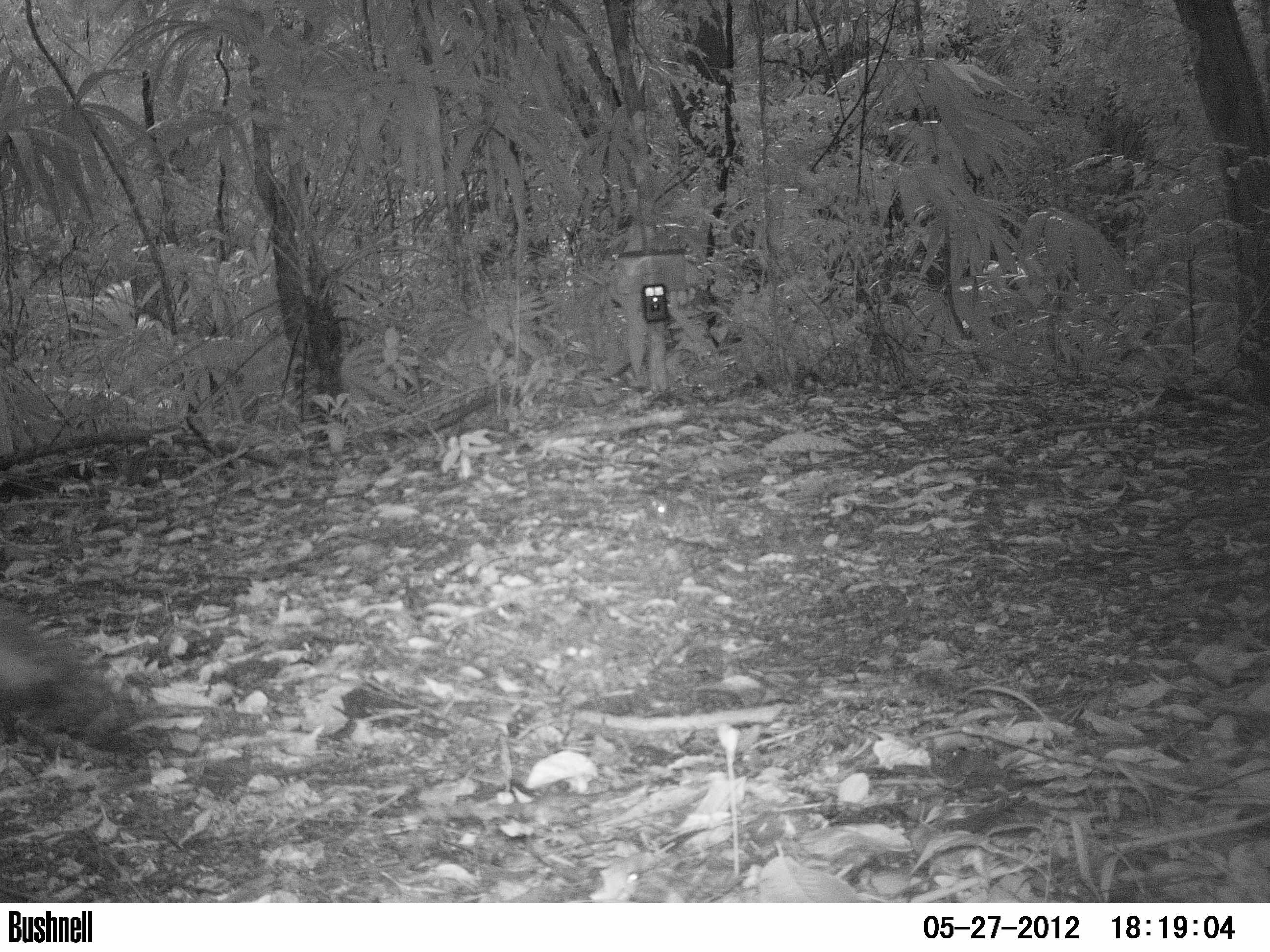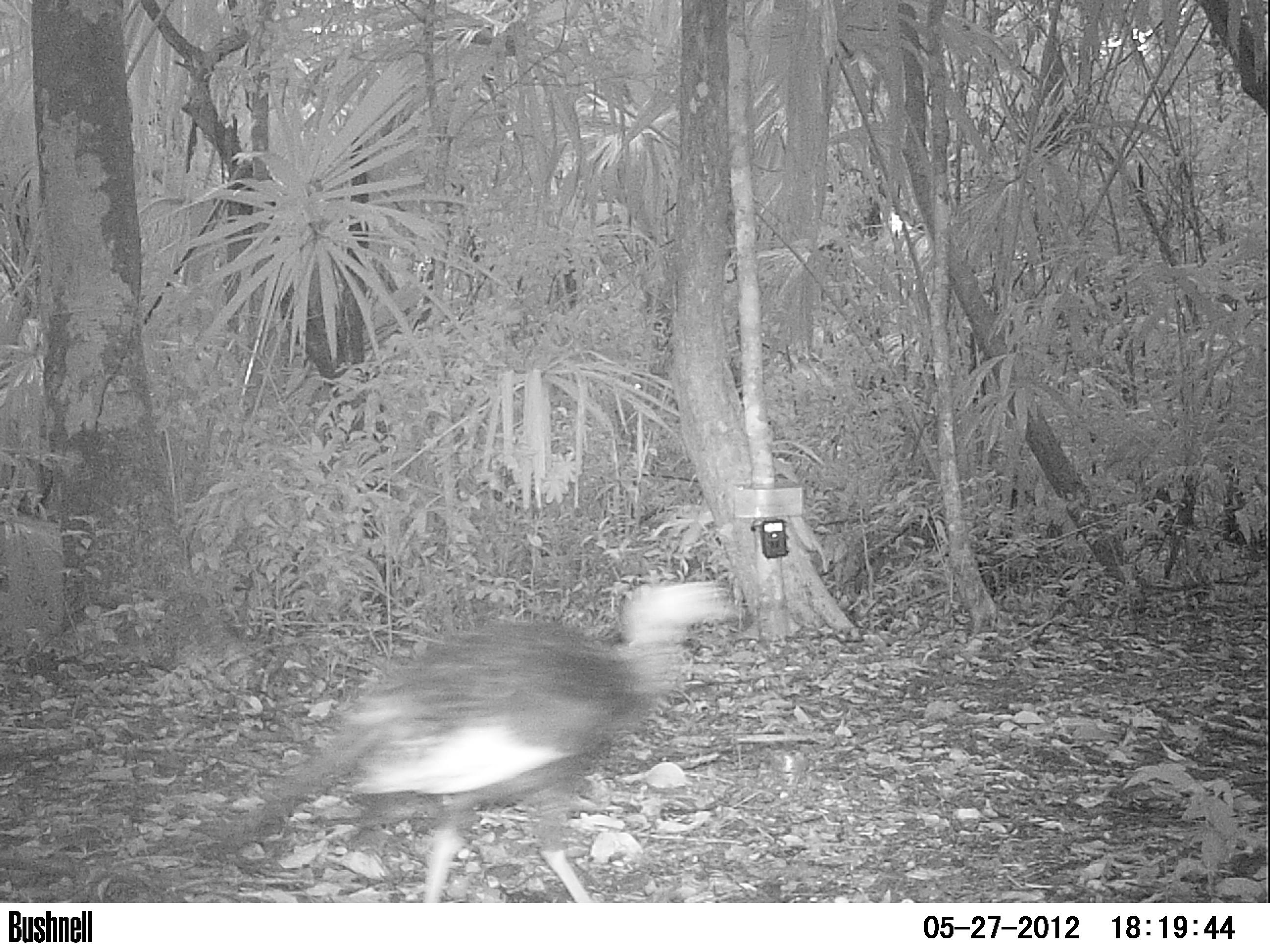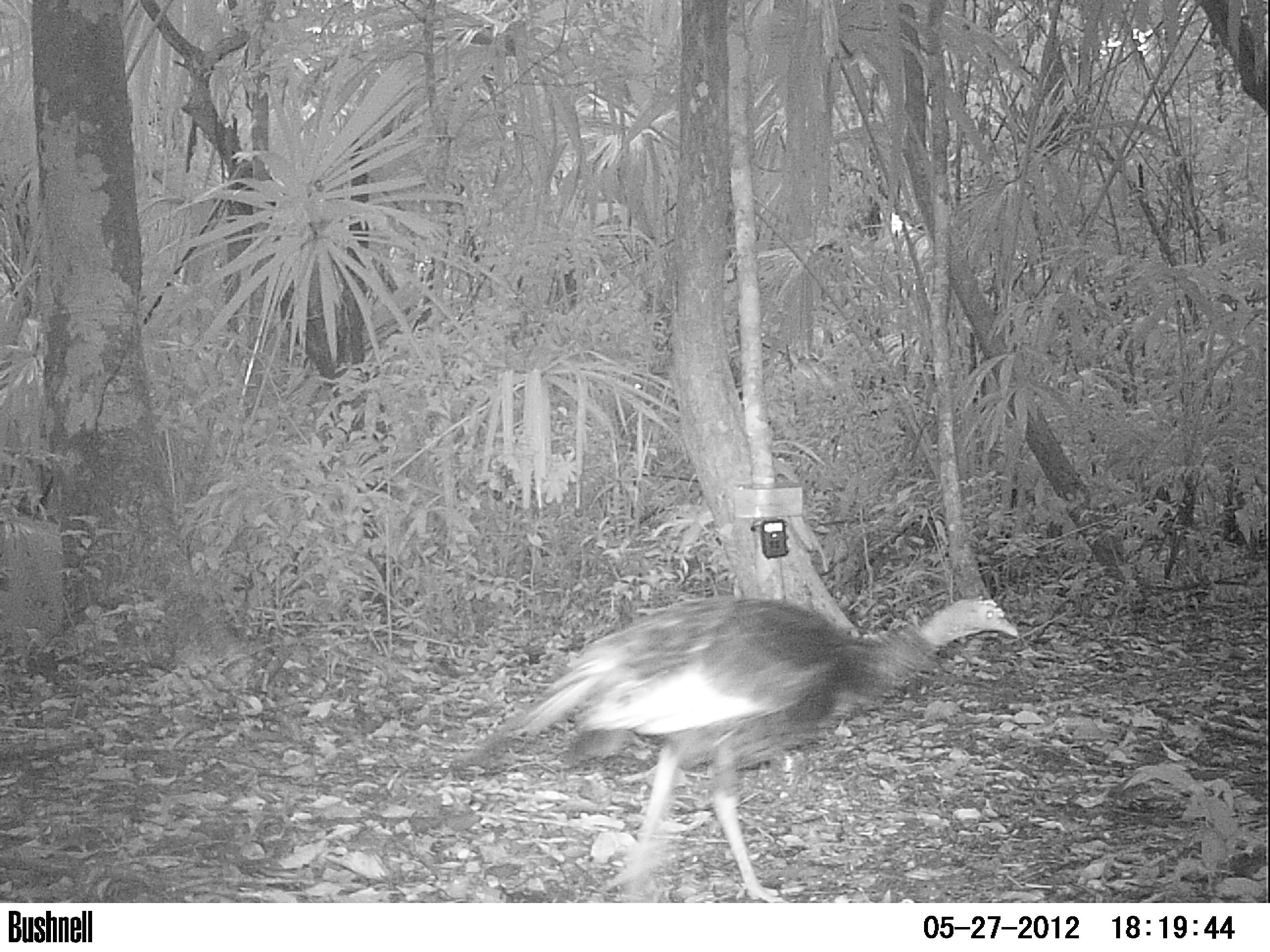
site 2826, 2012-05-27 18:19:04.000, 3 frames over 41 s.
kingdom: Animalia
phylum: Chordata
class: Aves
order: Galliformes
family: Phasianidae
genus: Meleagris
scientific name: Meleagris ocellata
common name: ocellated turkey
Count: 1.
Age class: adult.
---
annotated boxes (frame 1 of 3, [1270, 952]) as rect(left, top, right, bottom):
meleagris ocellata: rect(0, 597, 160, 763)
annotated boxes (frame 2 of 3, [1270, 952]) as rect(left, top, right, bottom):
meleagris ocellata: rect(208, 571, 729, 899)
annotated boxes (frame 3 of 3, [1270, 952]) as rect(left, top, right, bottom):
meleagris ocellata: rect(457, 594, 1018, 902)